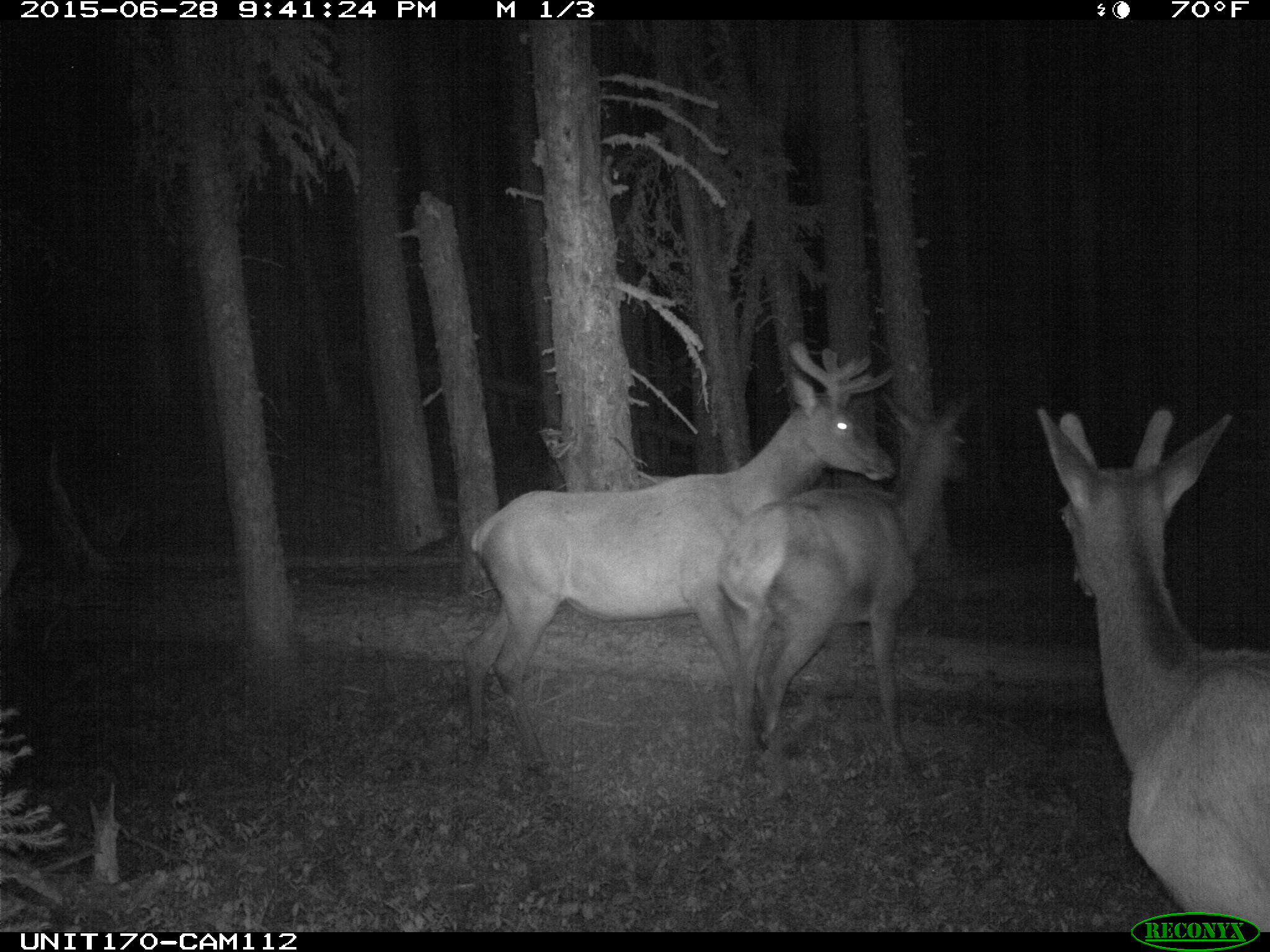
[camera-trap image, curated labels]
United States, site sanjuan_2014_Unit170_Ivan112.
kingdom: Animalia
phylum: Chordata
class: Mammalia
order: Artiodactyla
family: Cervidae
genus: Cervus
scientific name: Cervus elaphus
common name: red deer